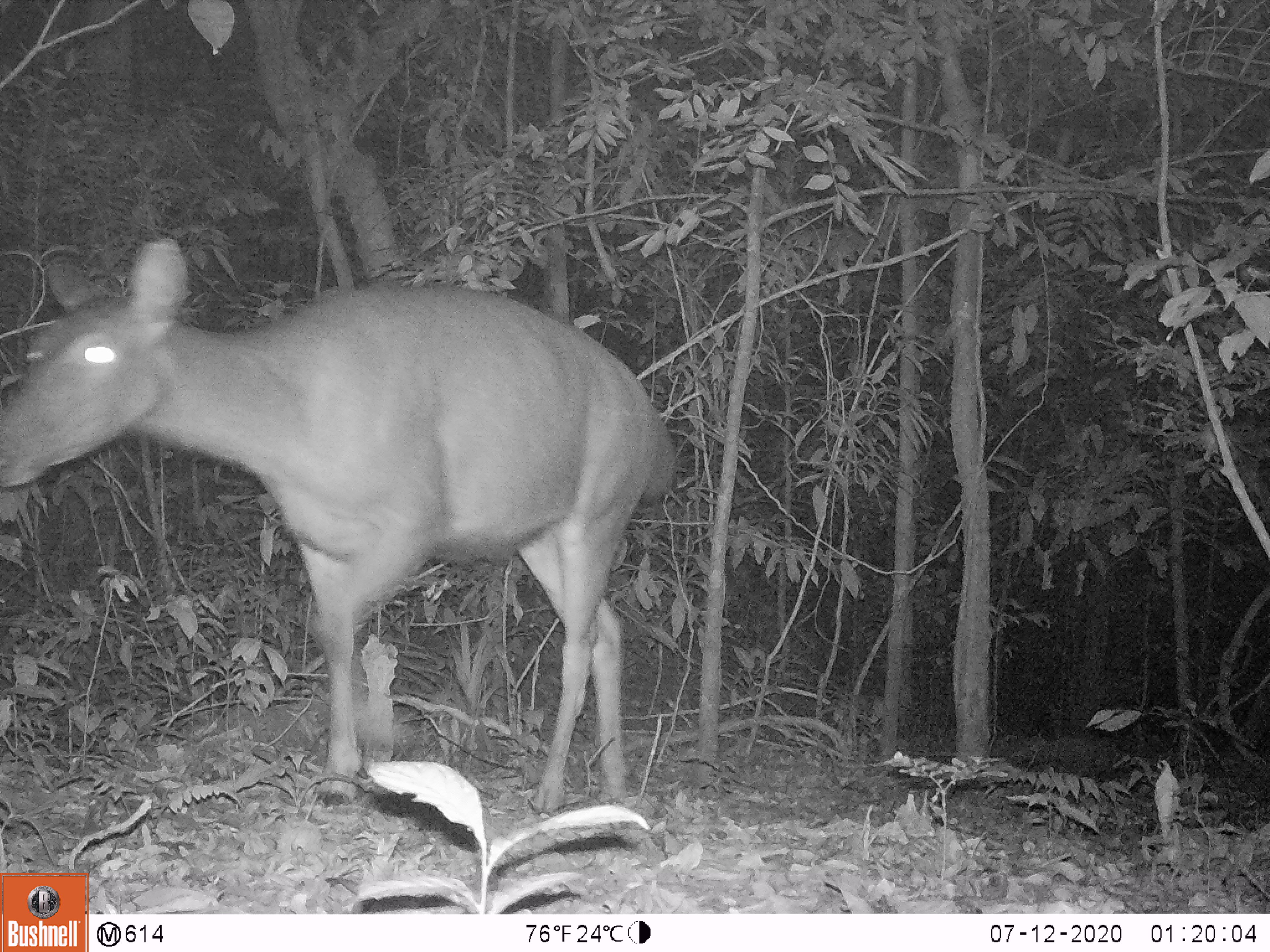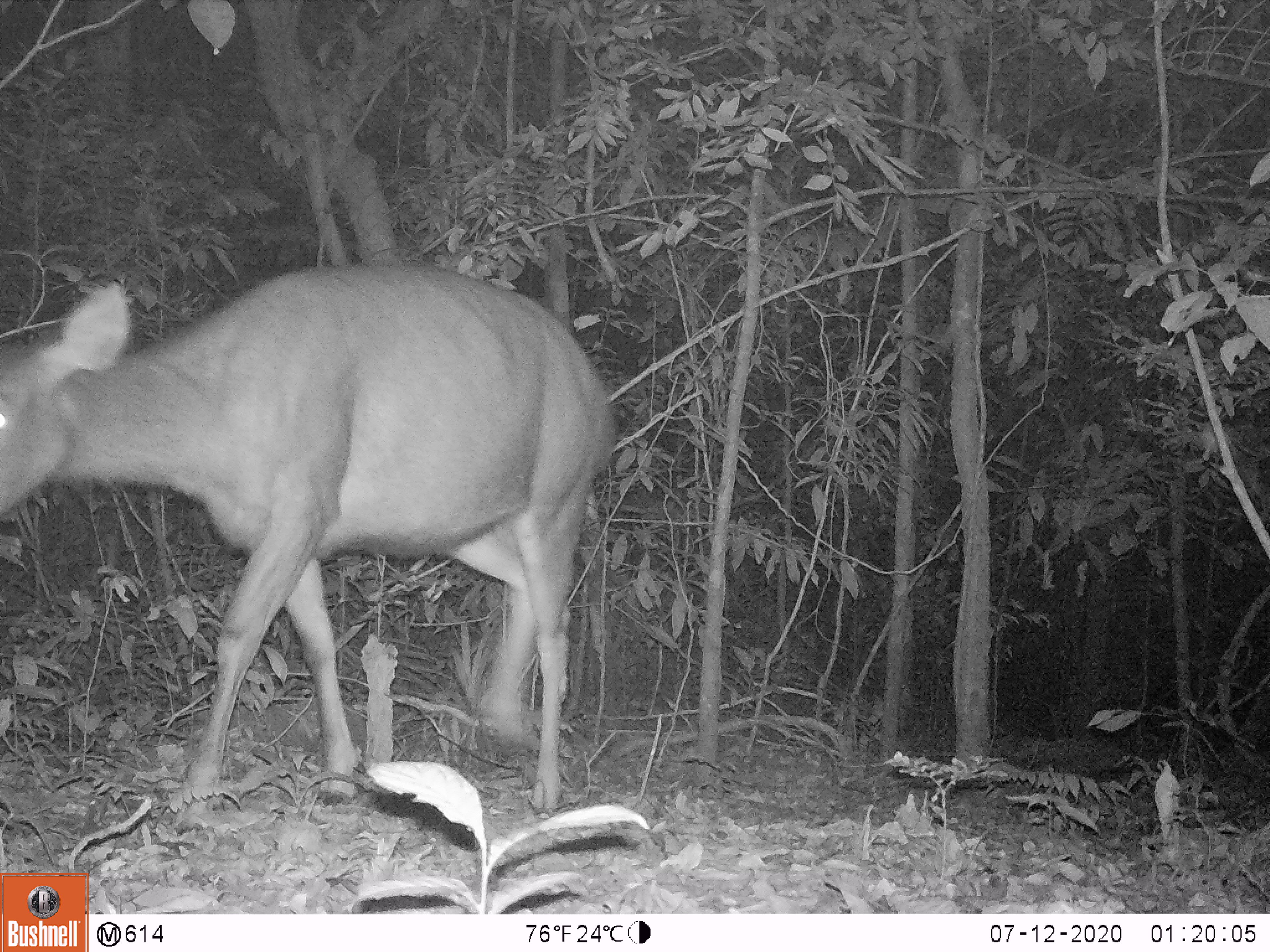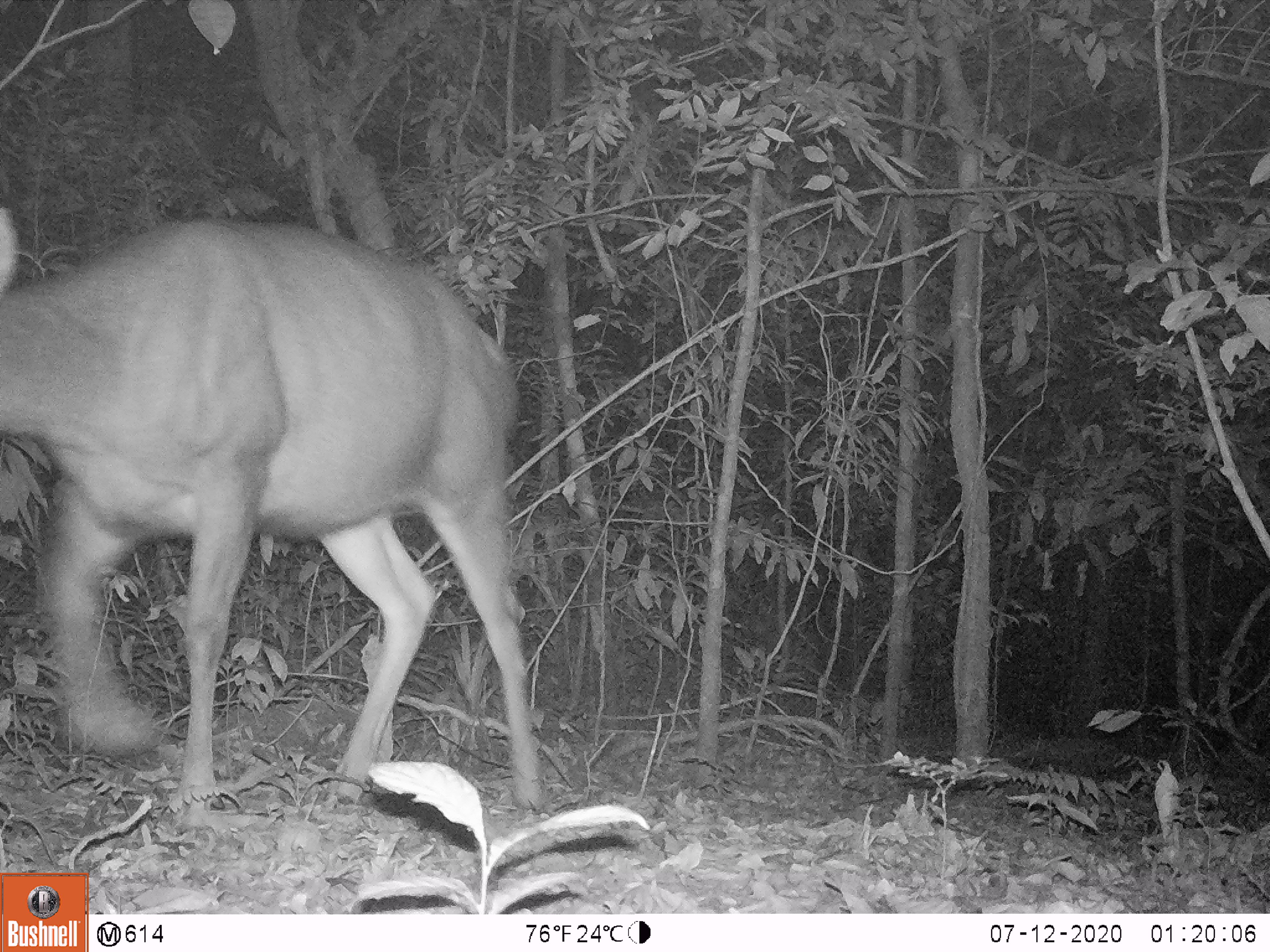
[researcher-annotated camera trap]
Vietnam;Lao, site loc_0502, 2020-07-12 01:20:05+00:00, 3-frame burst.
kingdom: Animalia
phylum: Chordata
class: Mammalia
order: Artiodactyla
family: Cervidae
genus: Rusa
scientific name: Rusa unicolor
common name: sambar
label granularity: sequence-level